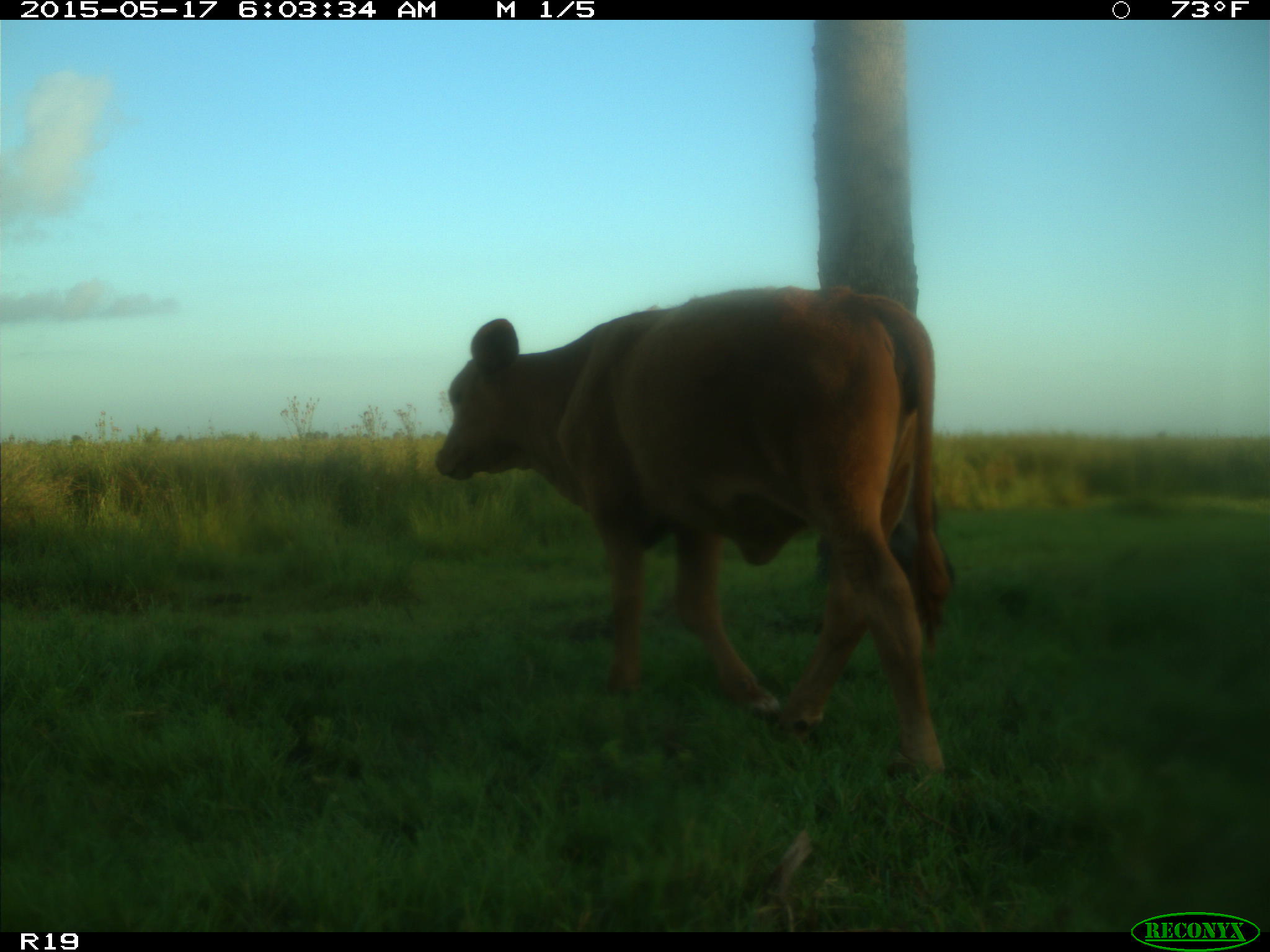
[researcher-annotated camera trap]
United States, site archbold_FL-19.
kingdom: Animalia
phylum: Chordata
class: Mammalia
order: Artiodactyla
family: Bovidae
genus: Bos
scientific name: Bos taurus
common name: domestic cow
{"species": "Bos taurus (domestic cow)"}